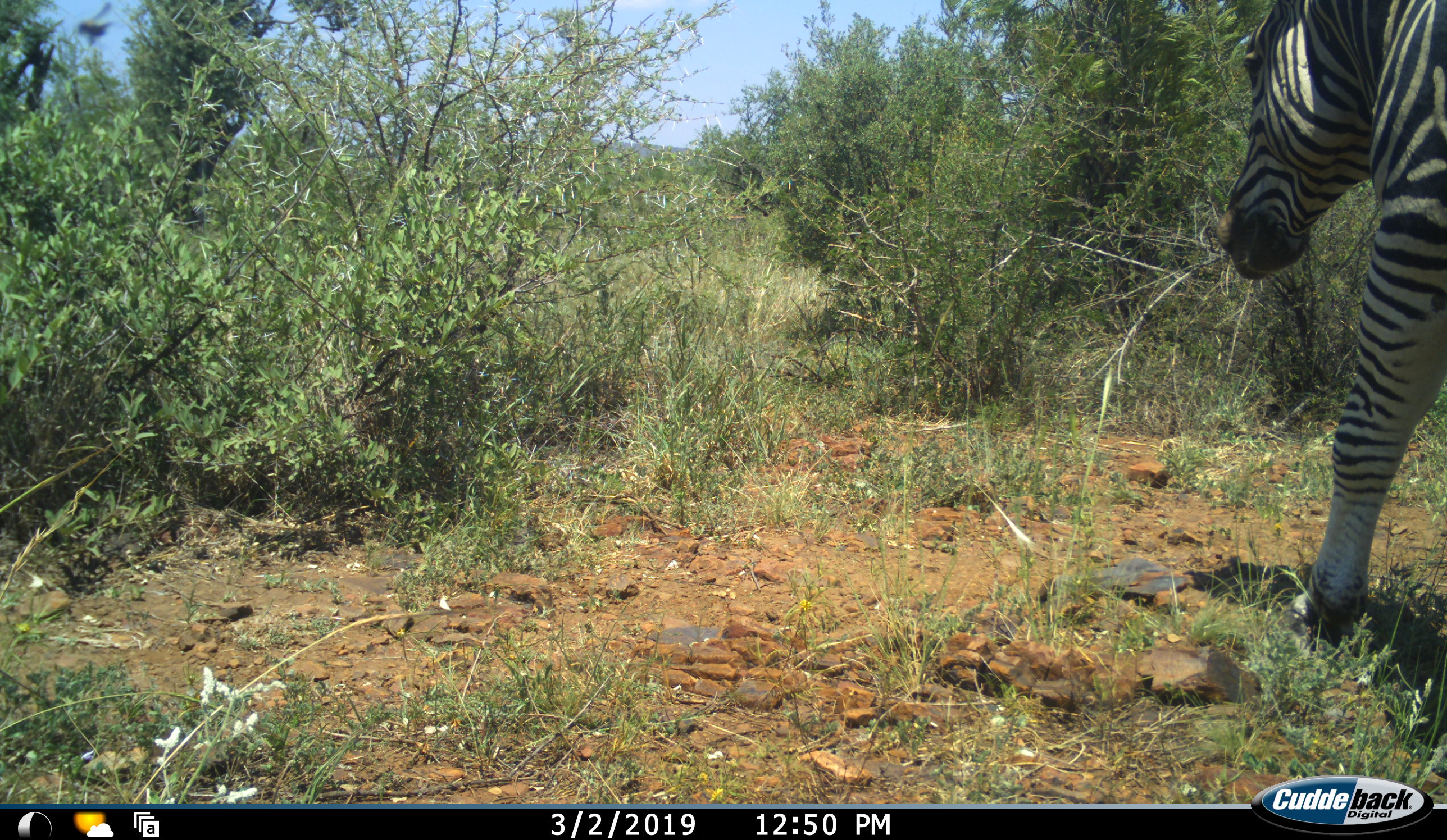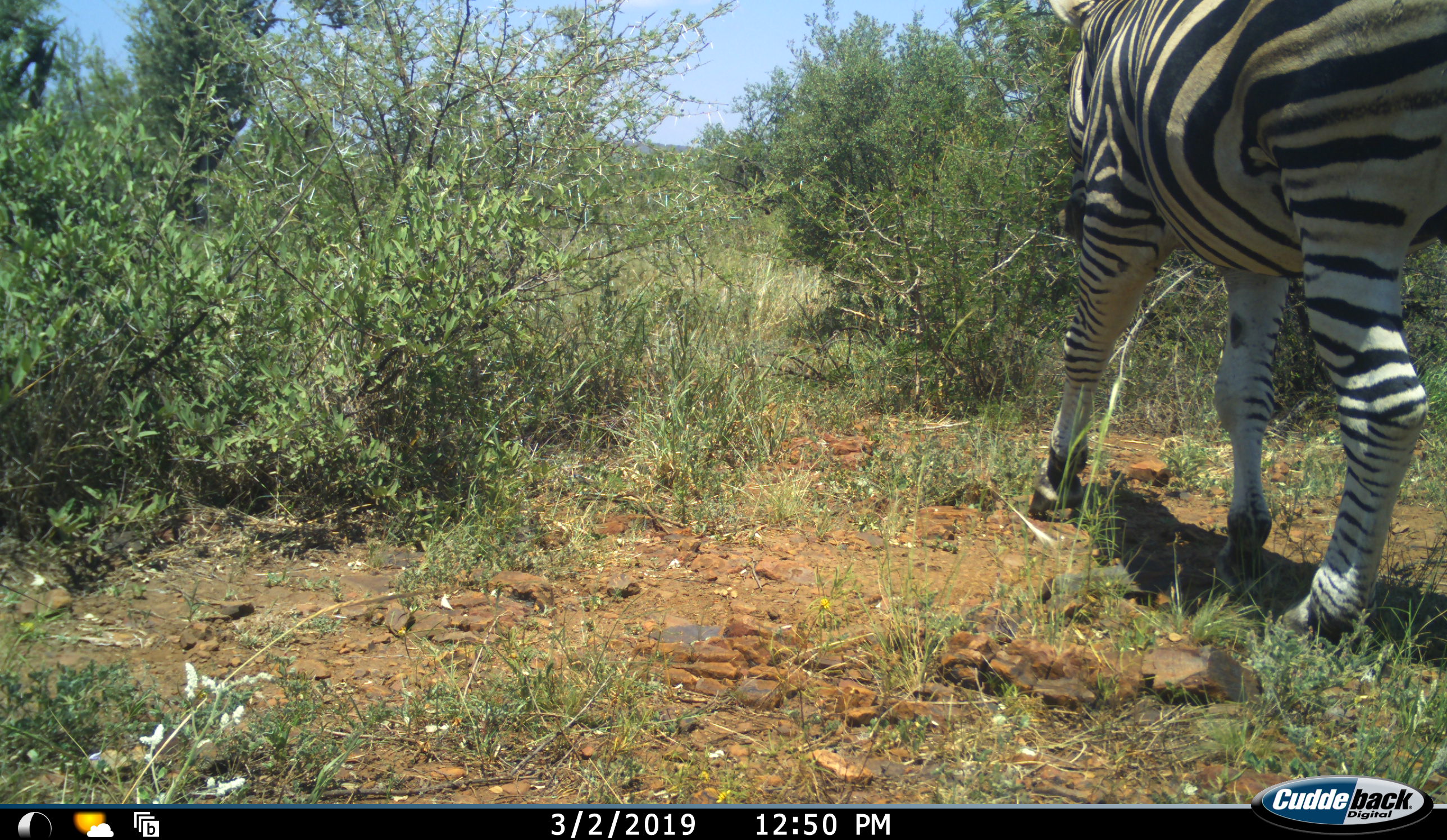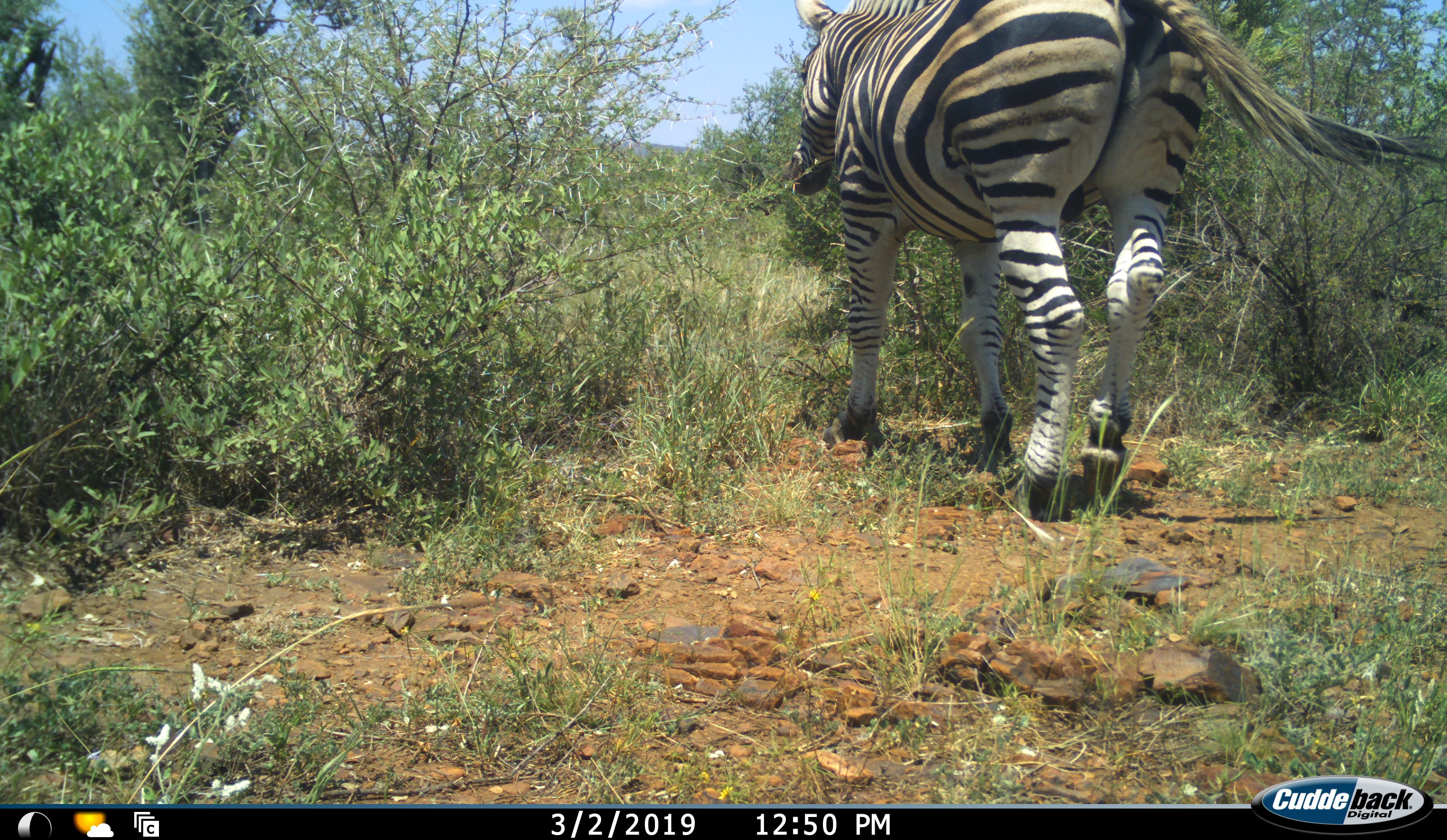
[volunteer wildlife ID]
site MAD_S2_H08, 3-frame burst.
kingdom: Animalia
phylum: Chordata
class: Mammalia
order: Perissodactyla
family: Equidae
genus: Equus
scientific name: Equus quagga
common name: plains zebra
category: zebraplains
Zebraplains (plains zebra) (Equus quagga), count 1. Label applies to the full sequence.